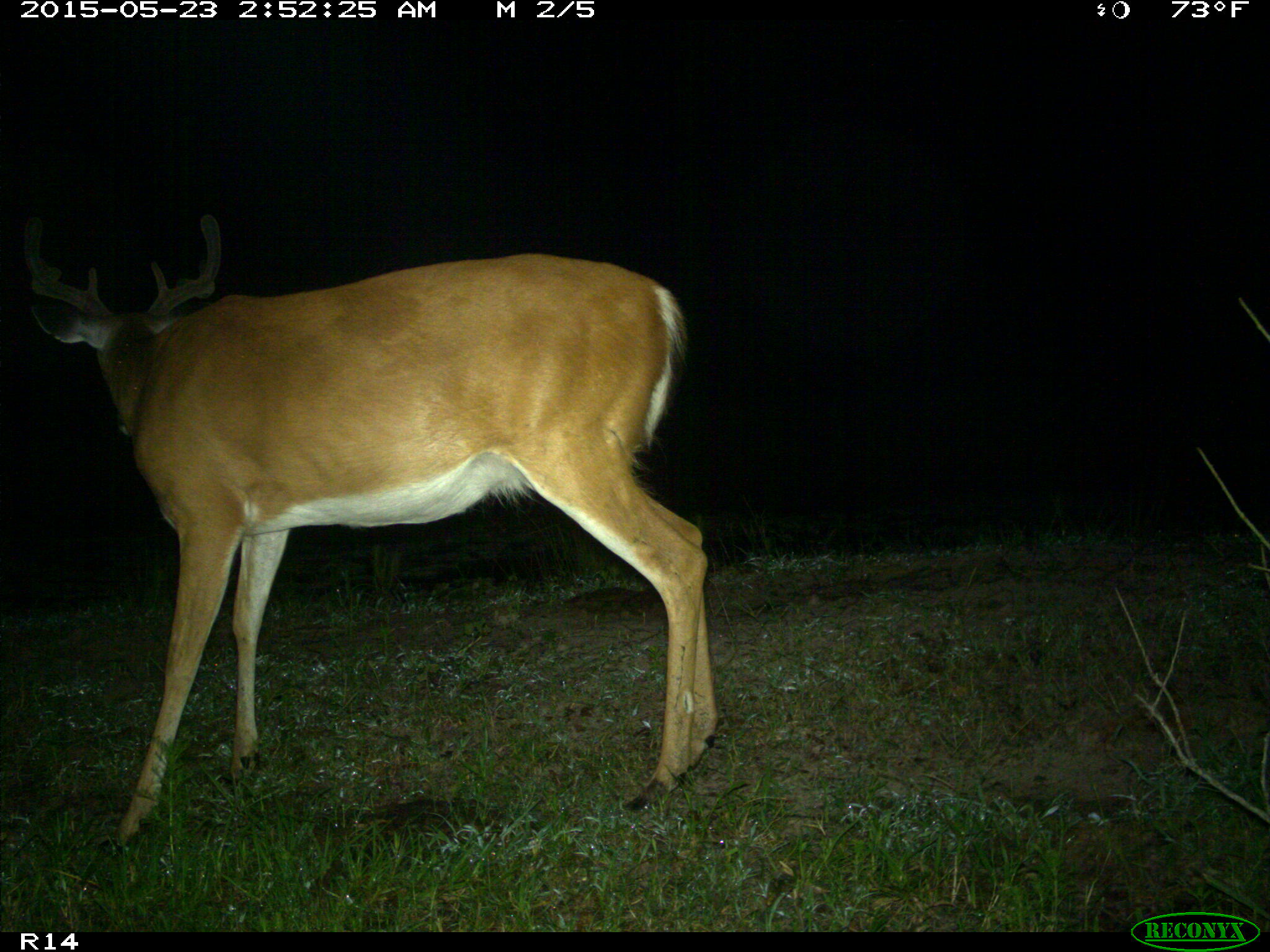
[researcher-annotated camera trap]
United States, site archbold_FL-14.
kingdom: Animalia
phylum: Chordata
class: Mammalia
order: Artiodactyla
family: Cervidae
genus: Odocoileus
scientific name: Odocoileus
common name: deer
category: unidentified deer